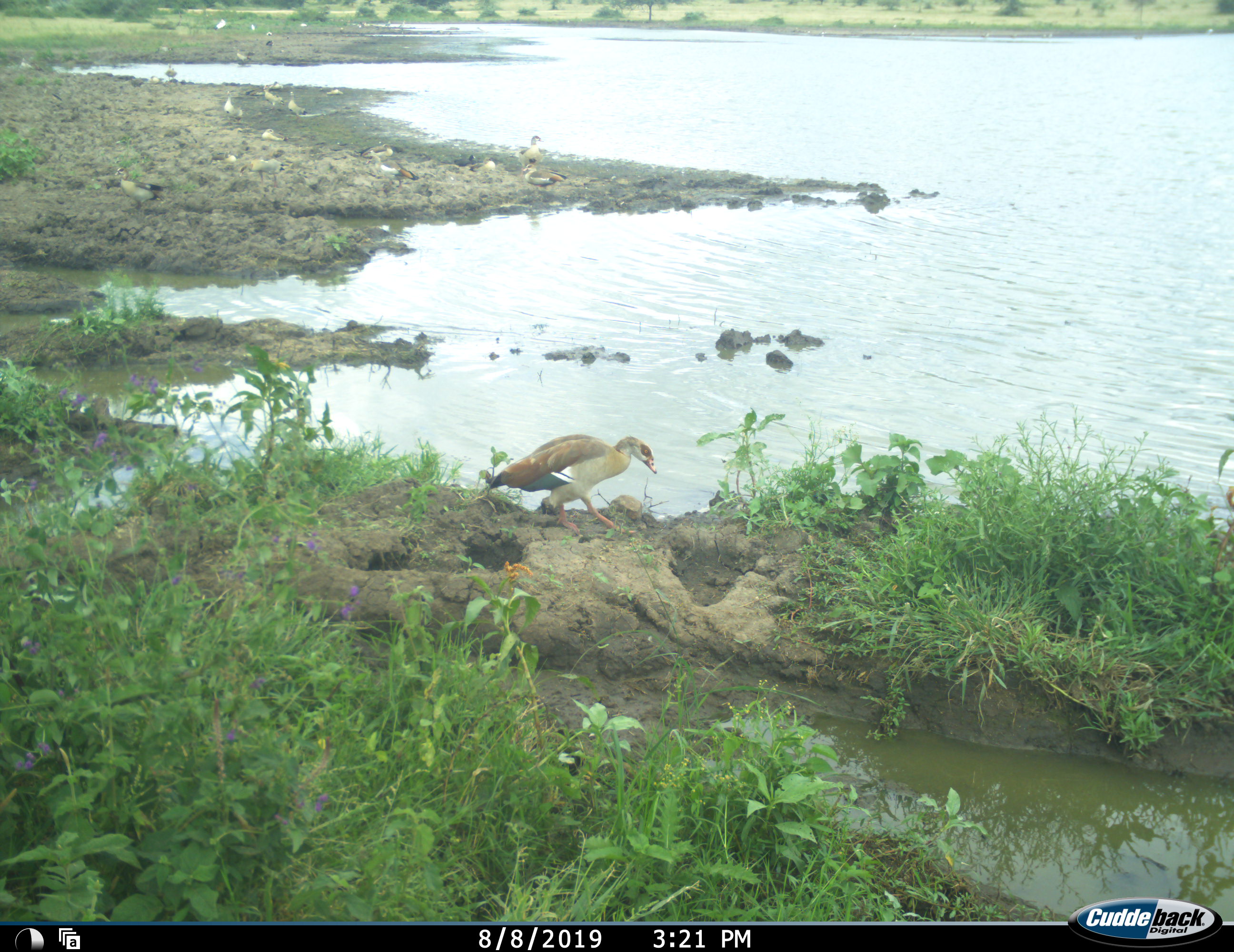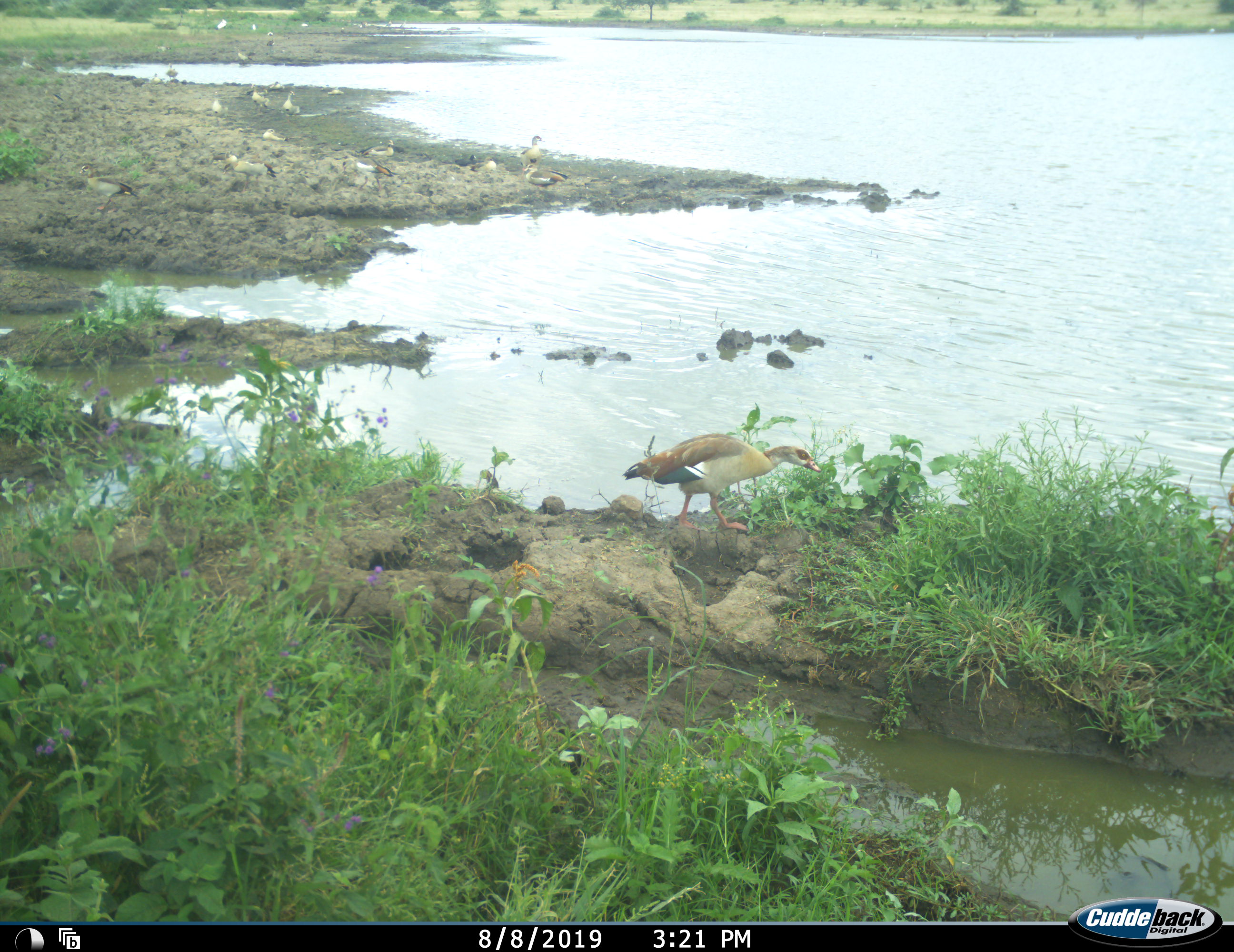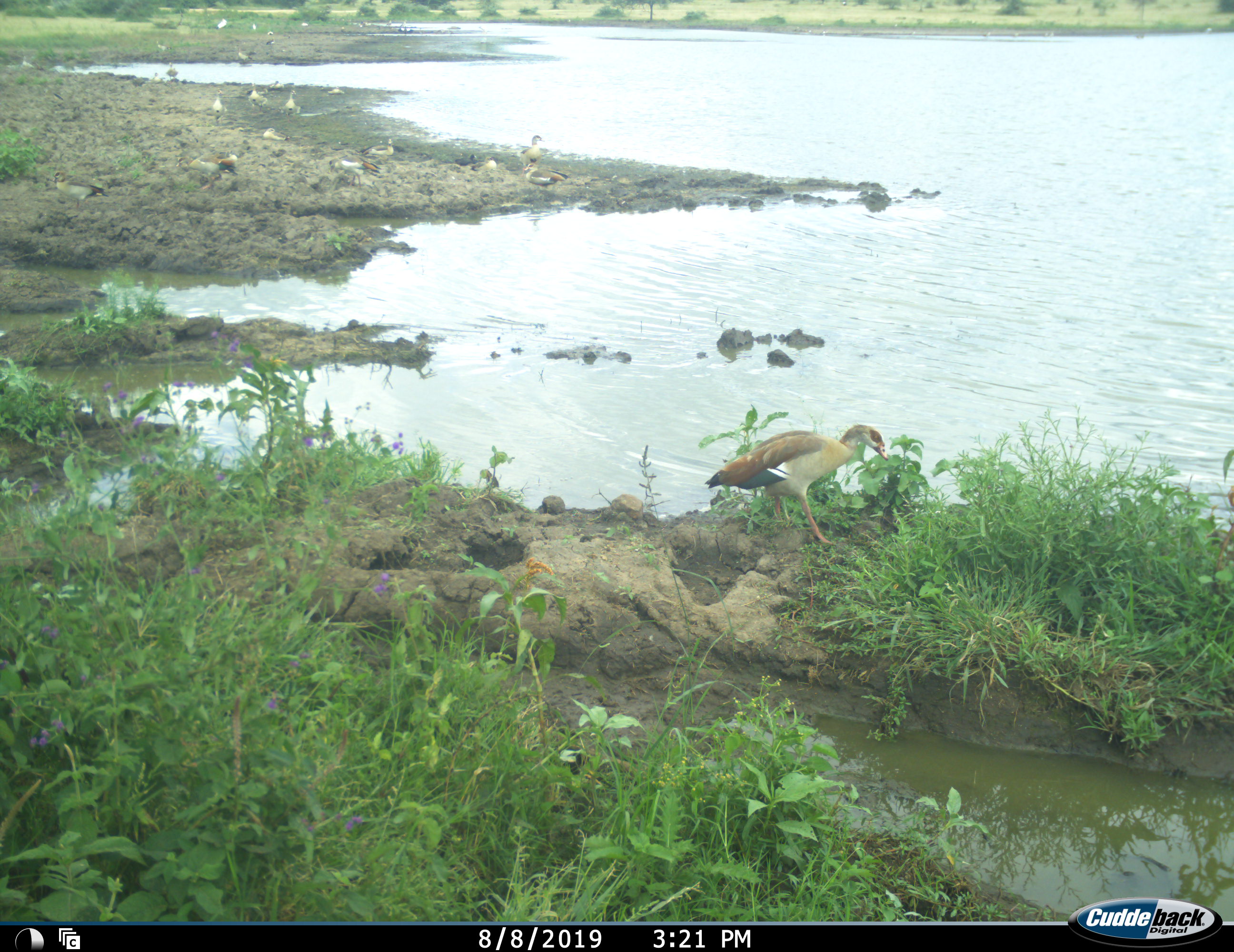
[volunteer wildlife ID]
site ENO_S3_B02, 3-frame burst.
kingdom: Animalia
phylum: Chordata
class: Aves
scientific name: Aves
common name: bird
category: birdother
Birdother (bird) (Aves), count 11-50. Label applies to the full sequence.